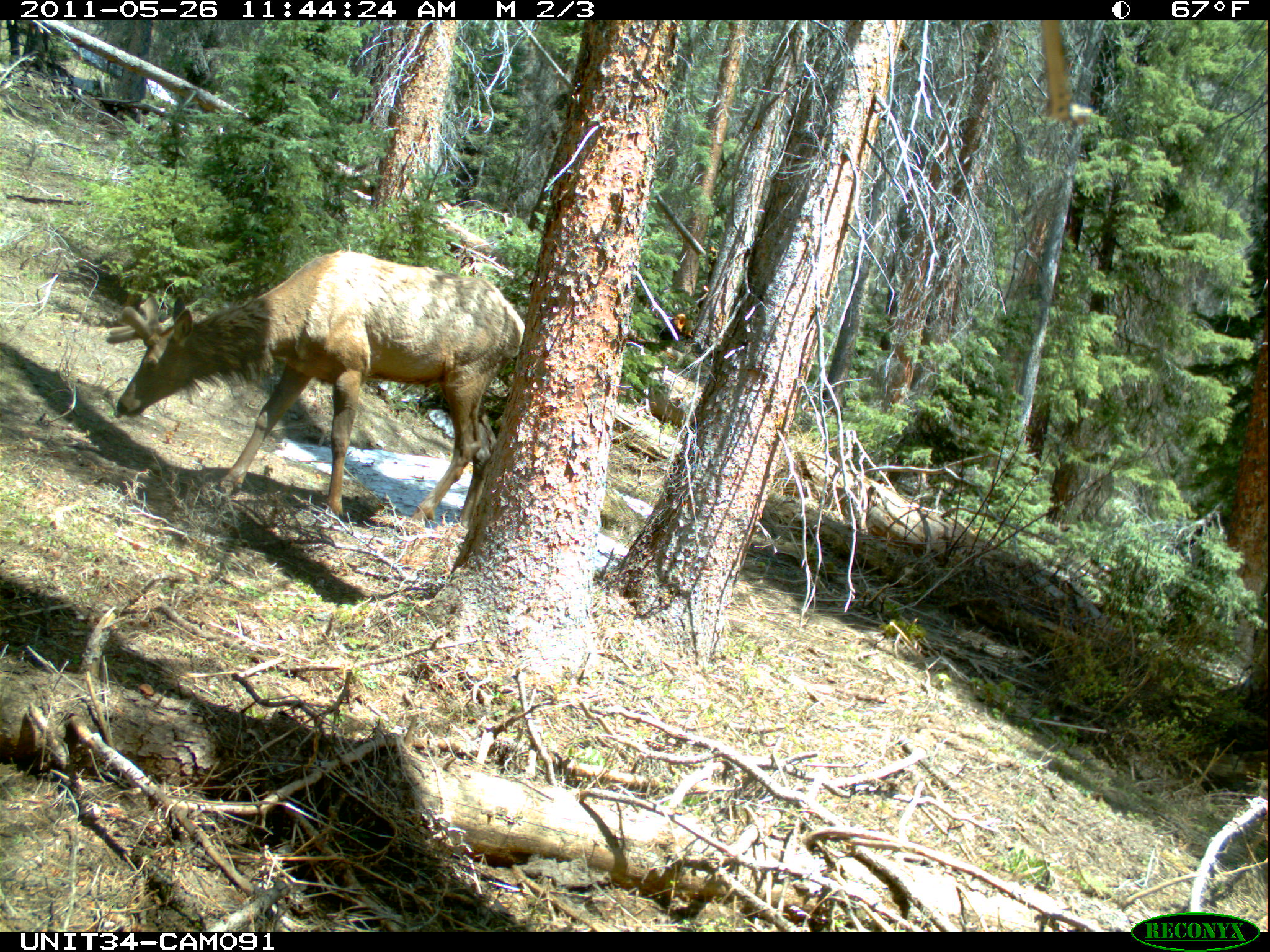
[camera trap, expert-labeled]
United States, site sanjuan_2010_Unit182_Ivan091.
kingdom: Animalia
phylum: Chordata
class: Mammalia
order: Artiodactyla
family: Cervidae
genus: Cervus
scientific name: Cervus elaphus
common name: red deer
Cervus elaphus (red deer).